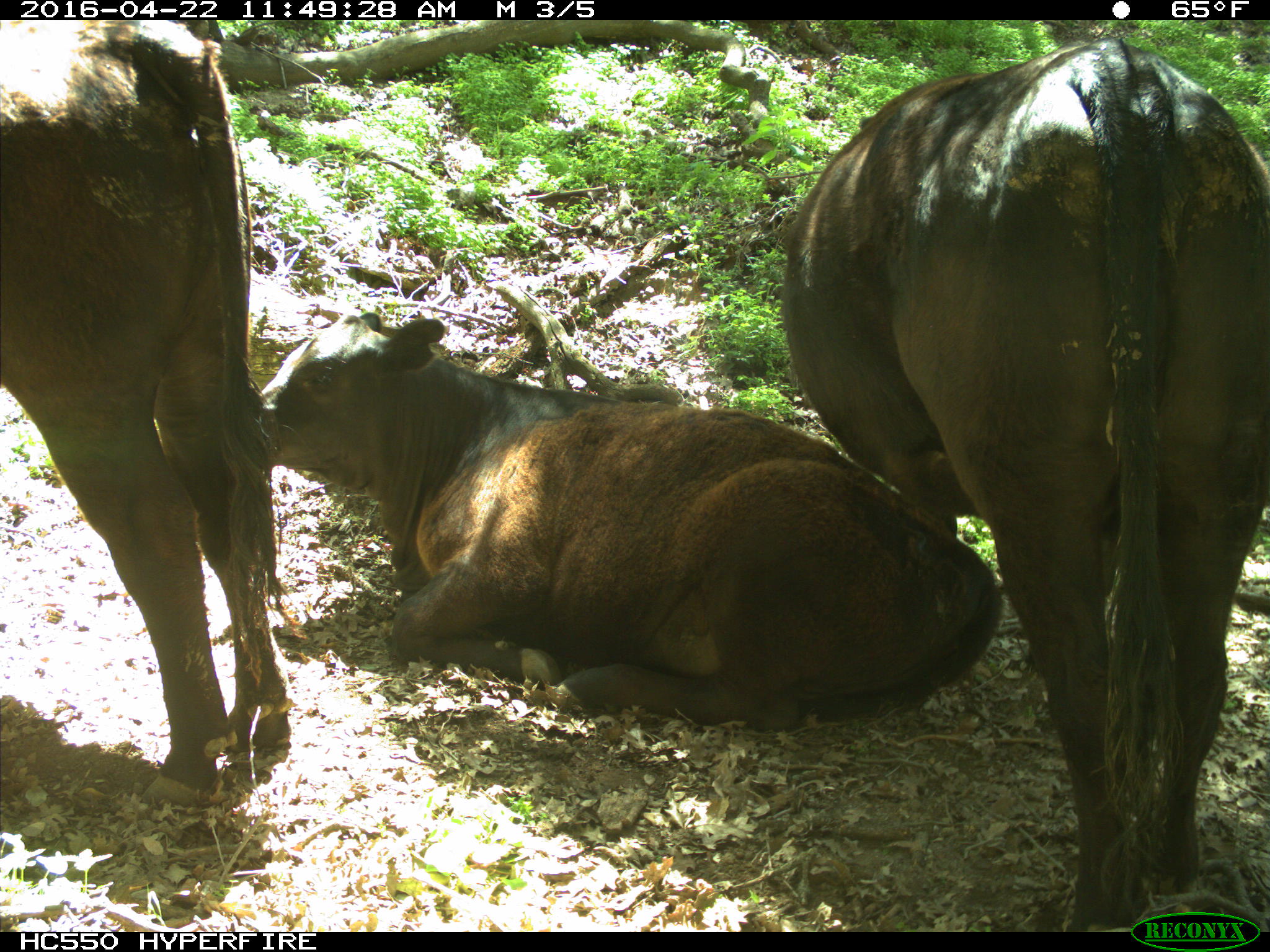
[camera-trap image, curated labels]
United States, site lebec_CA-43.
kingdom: Animalia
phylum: Chordata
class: Mammalia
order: Artiodactyla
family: Bovidae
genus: Bos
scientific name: Bos taurus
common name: domestic cow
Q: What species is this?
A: Bos taurus (domestic cow).